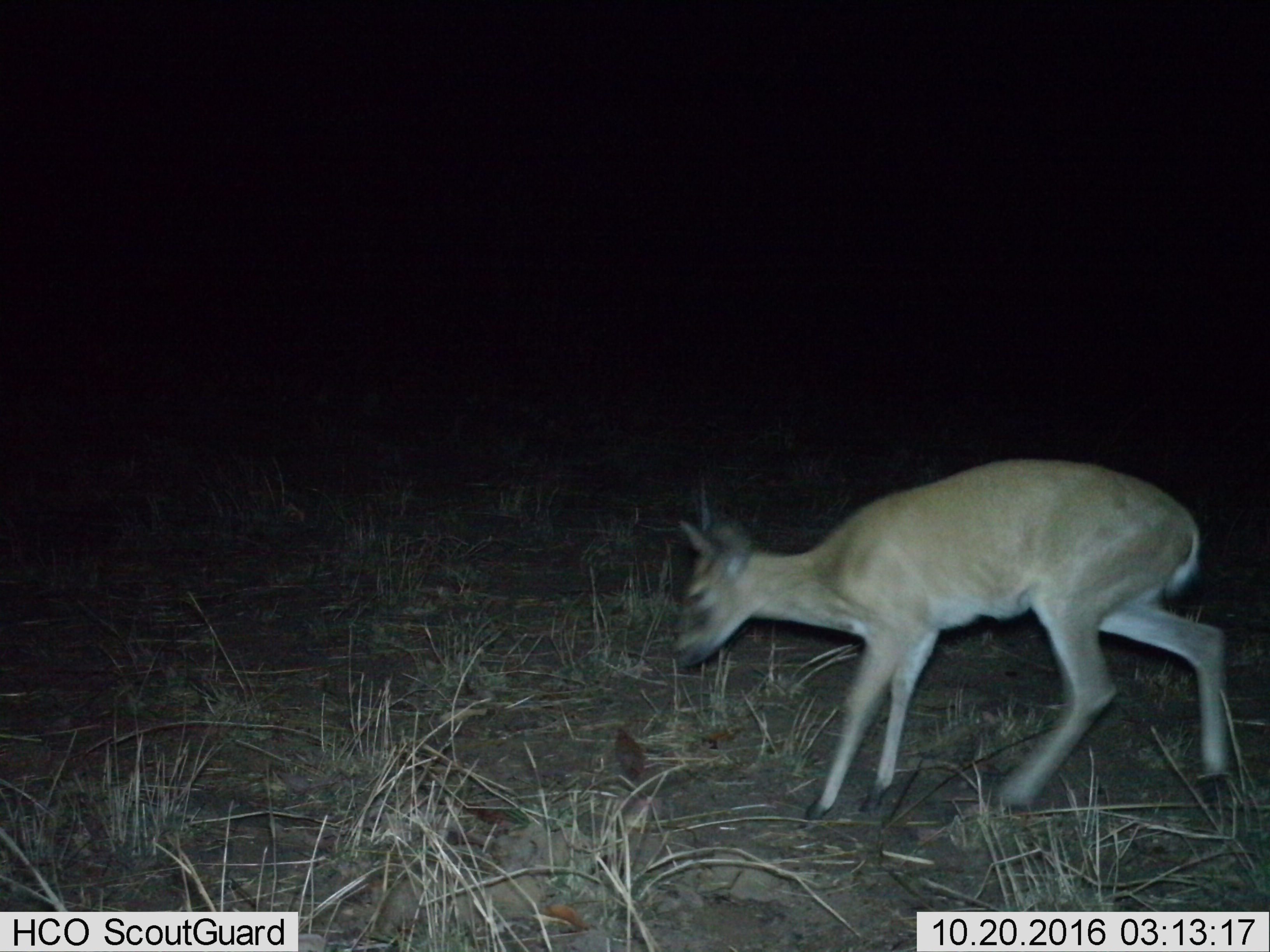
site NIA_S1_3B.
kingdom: Animalia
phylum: Chordata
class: Mammalia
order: Artiodactyla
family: Bovidae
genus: Sylvicapra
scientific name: Sylvicapra grimmia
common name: common duiker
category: duikercommongrey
Duikercommongrey (common duiker) (Sylvicapra grimmia), count 1. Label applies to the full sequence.